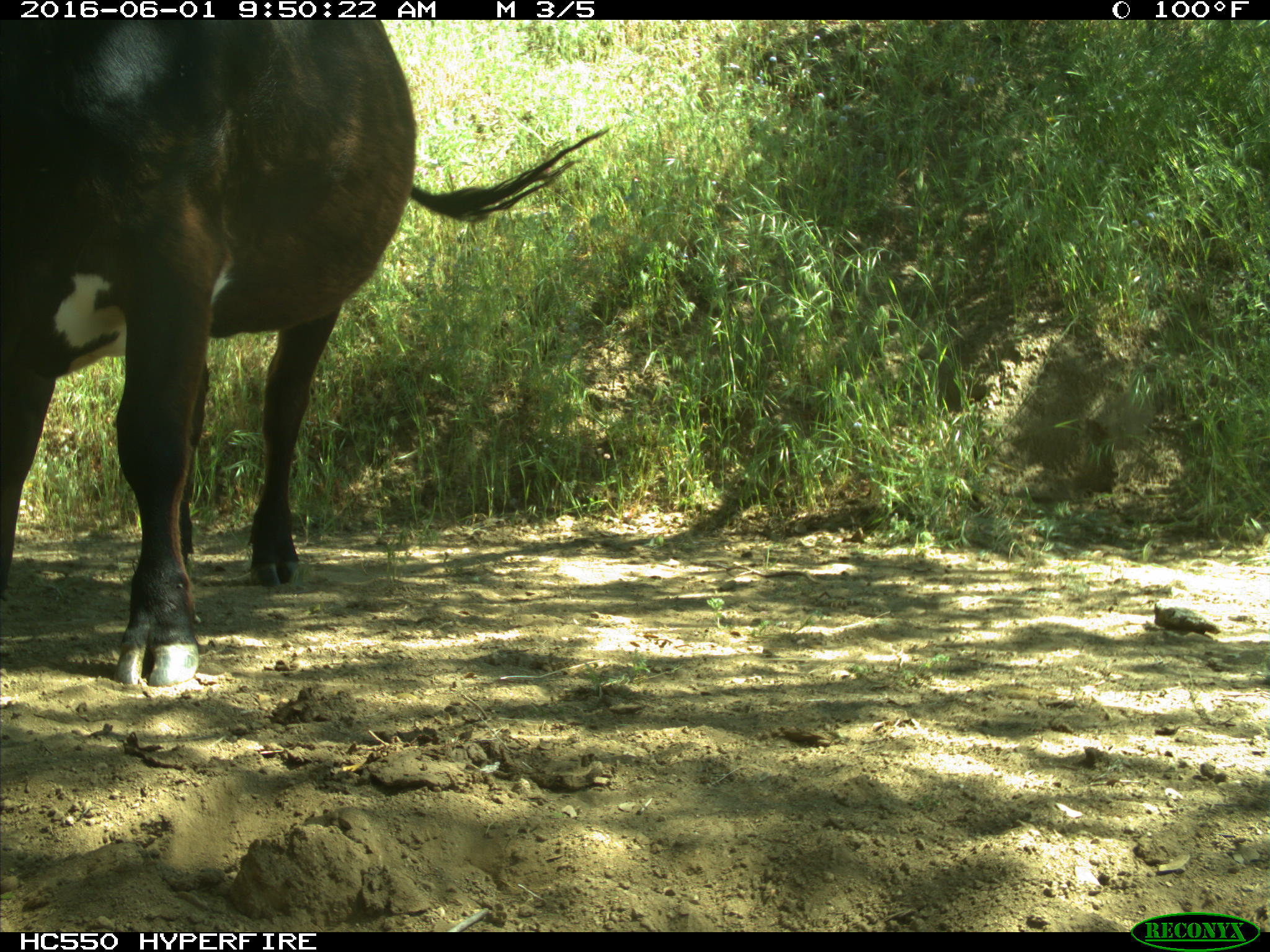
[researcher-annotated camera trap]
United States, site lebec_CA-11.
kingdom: Animalia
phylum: Chordata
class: Mammalia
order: Artiodactyla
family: Bovidae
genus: Bos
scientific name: Bos taurus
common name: domestic cow